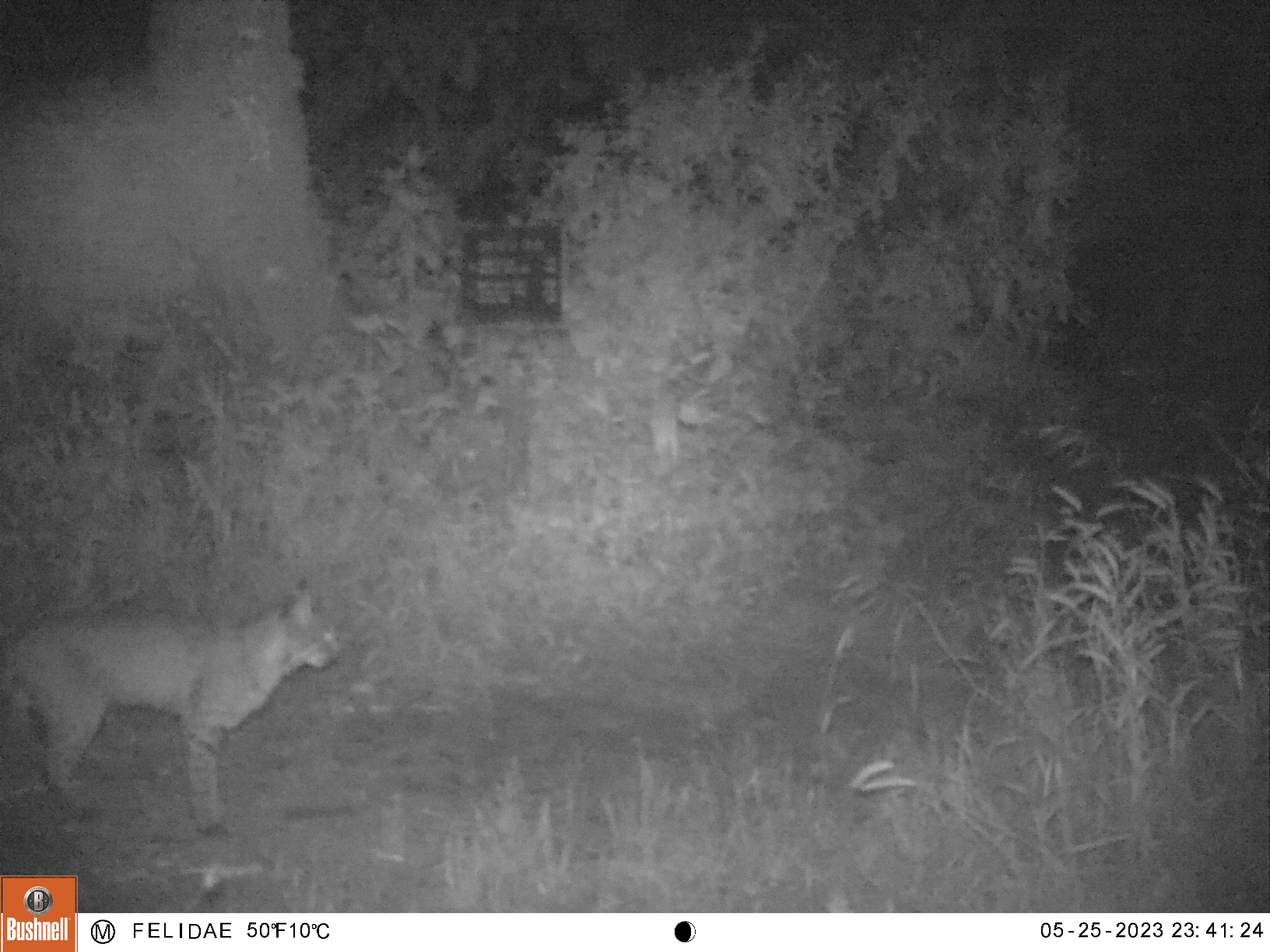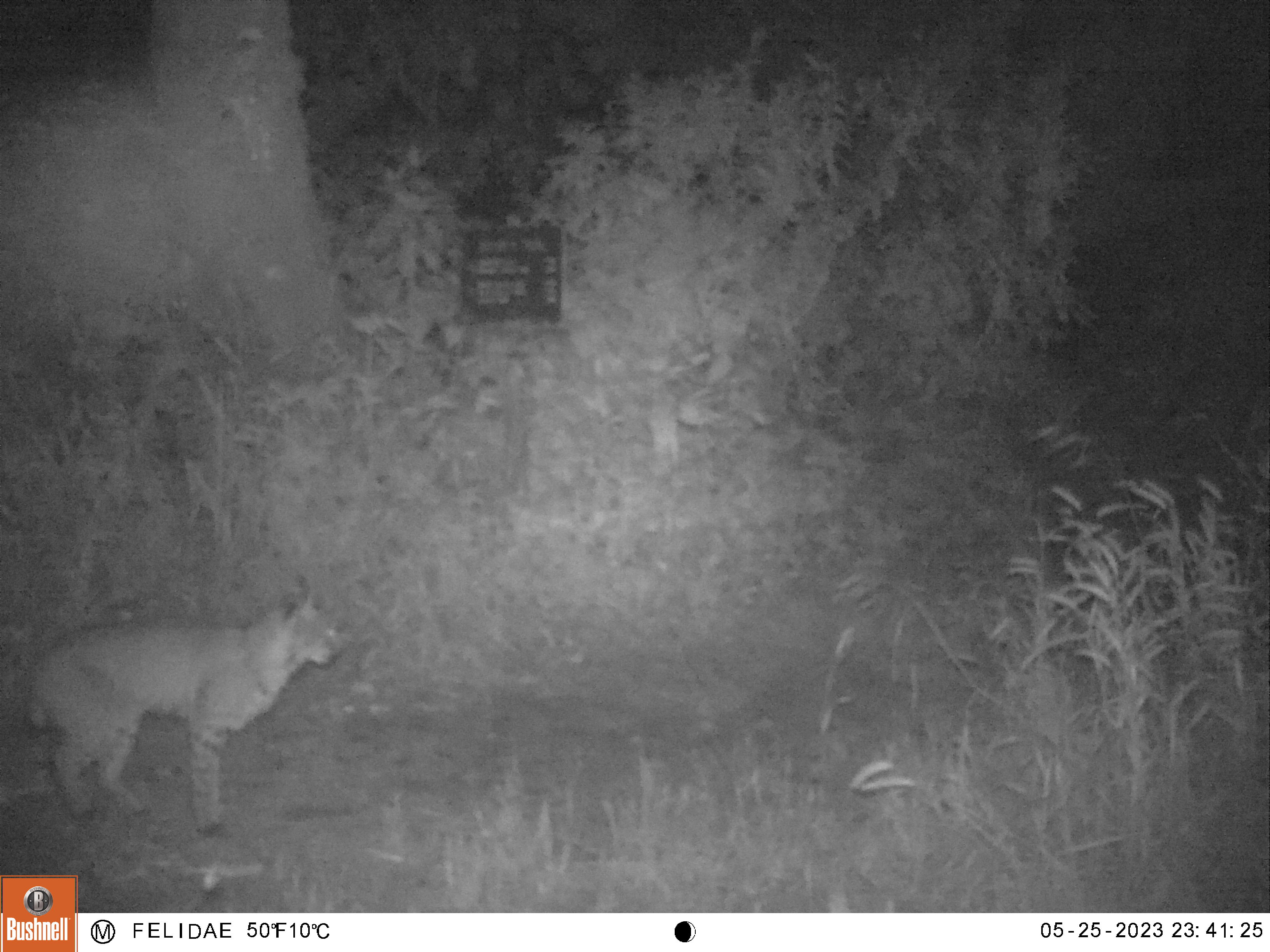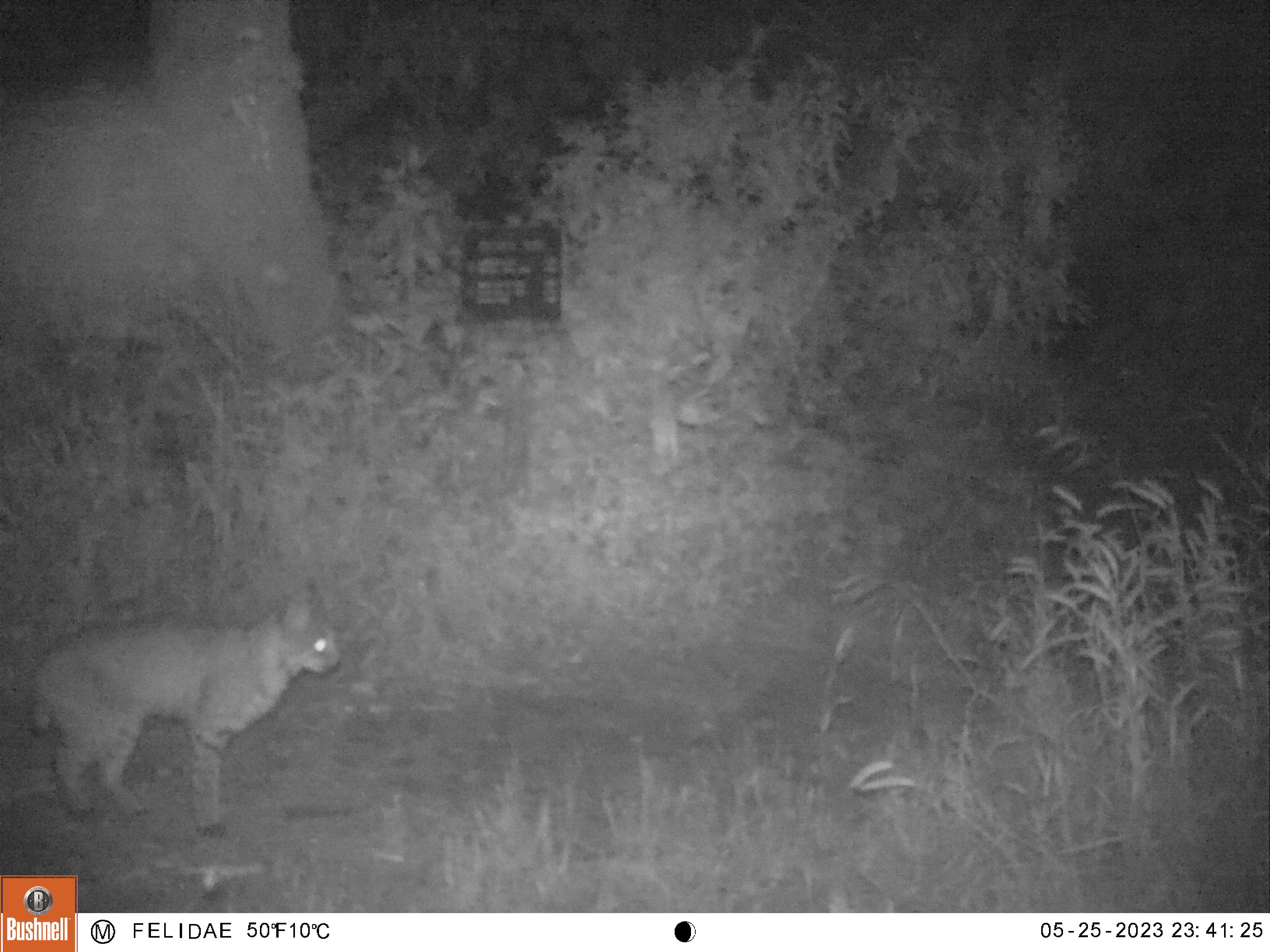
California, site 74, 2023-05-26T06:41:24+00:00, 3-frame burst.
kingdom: Animalia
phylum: Chordata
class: Mammalia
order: Carnivora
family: Felidae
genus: Lynx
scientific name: Lynx rufus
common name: bobcat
Bobcat (Lynx rufus).